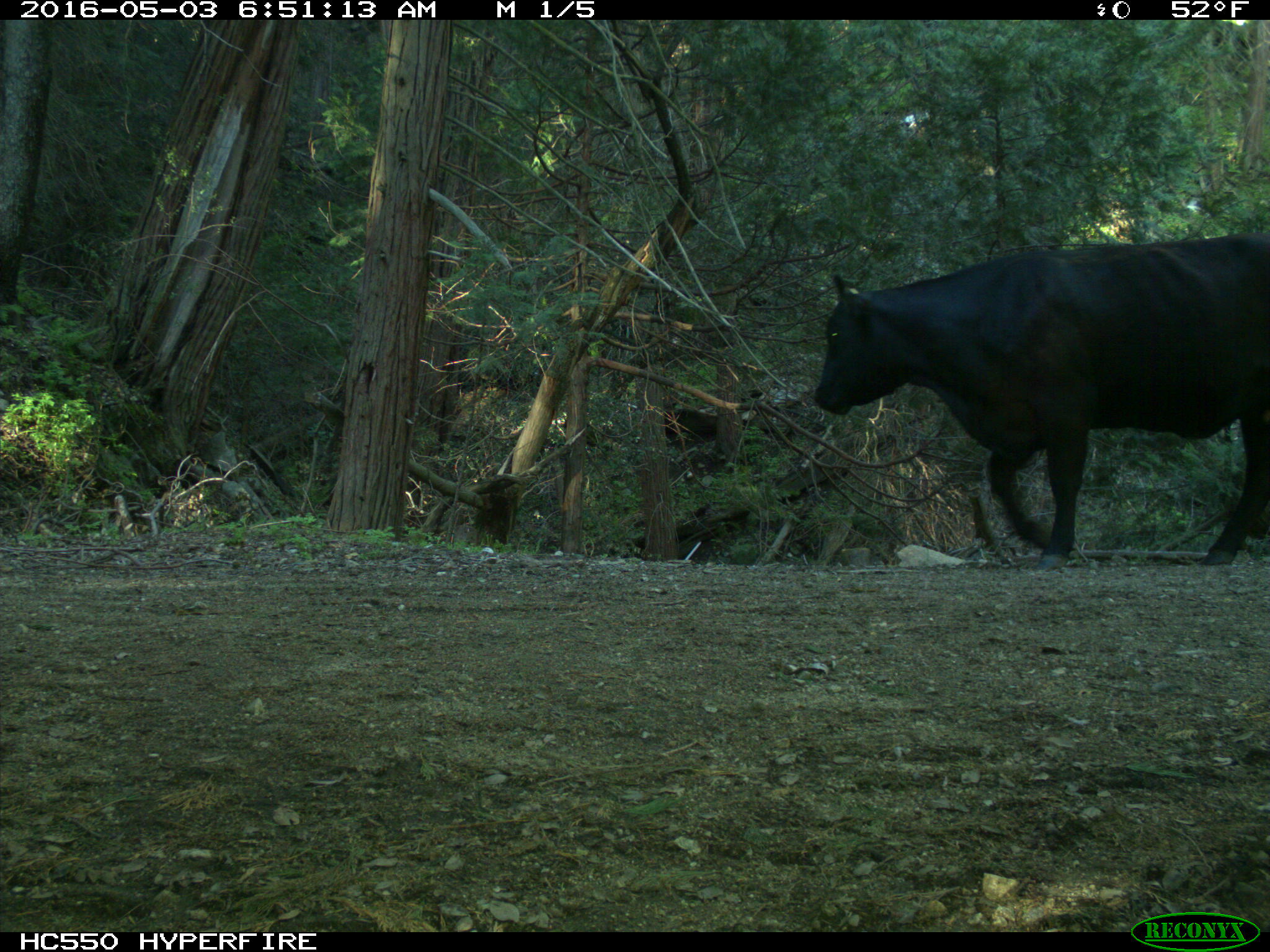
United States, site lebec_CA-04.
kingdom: Animalia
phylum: Chordata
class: Mammalia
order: Artiodactyla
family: Bovidae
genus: Bos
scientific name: Bos taurus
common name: domestic cow